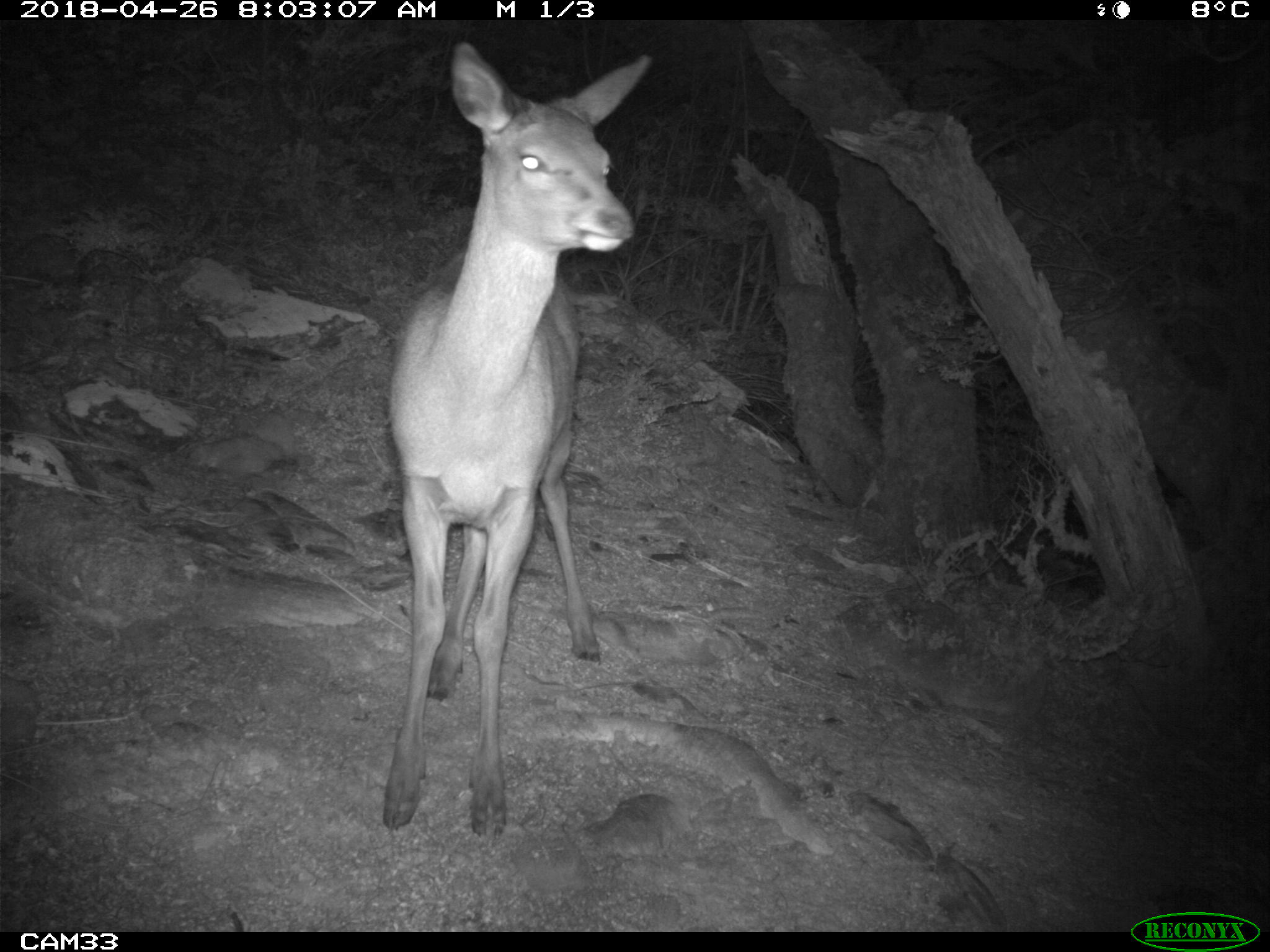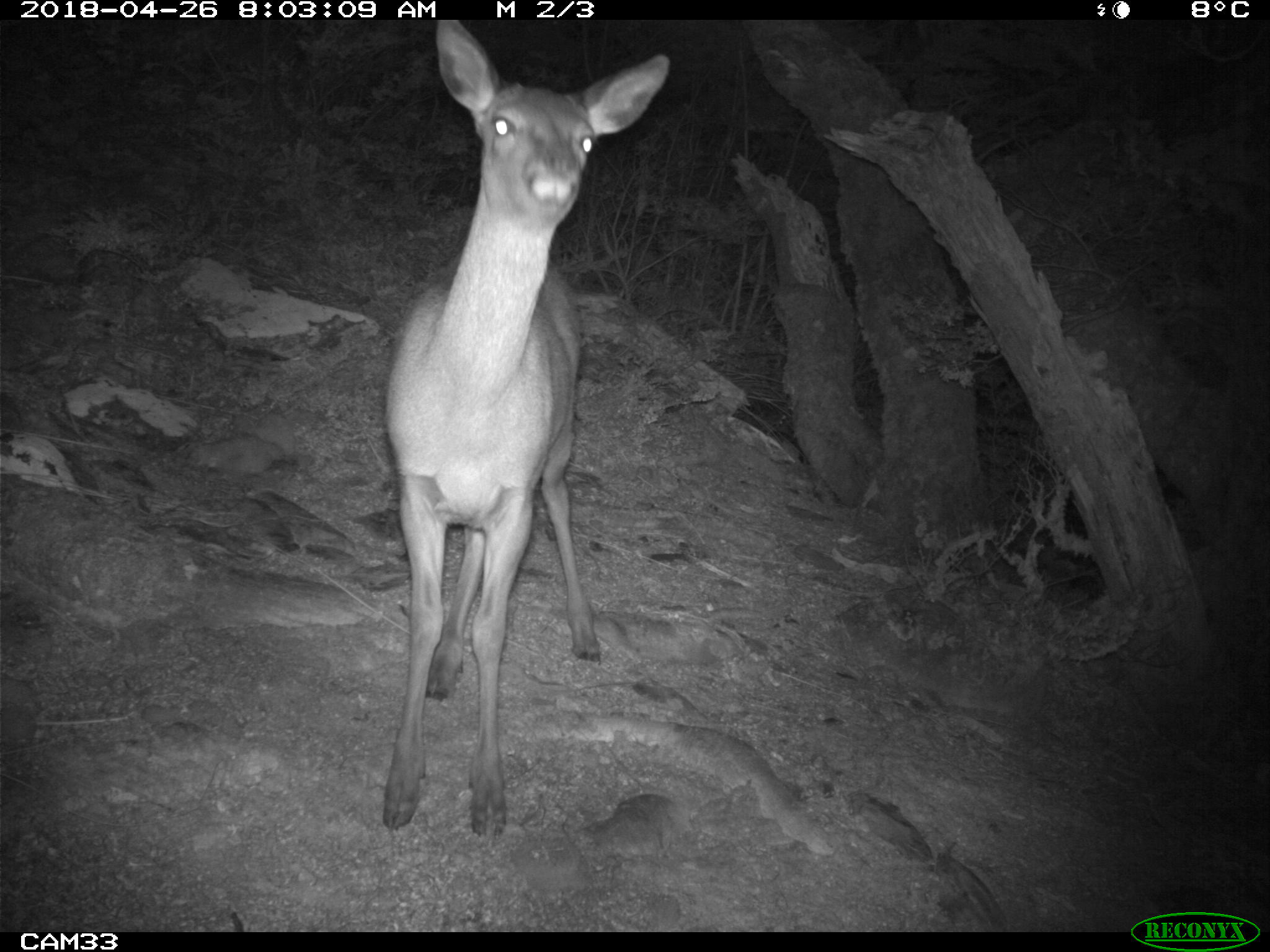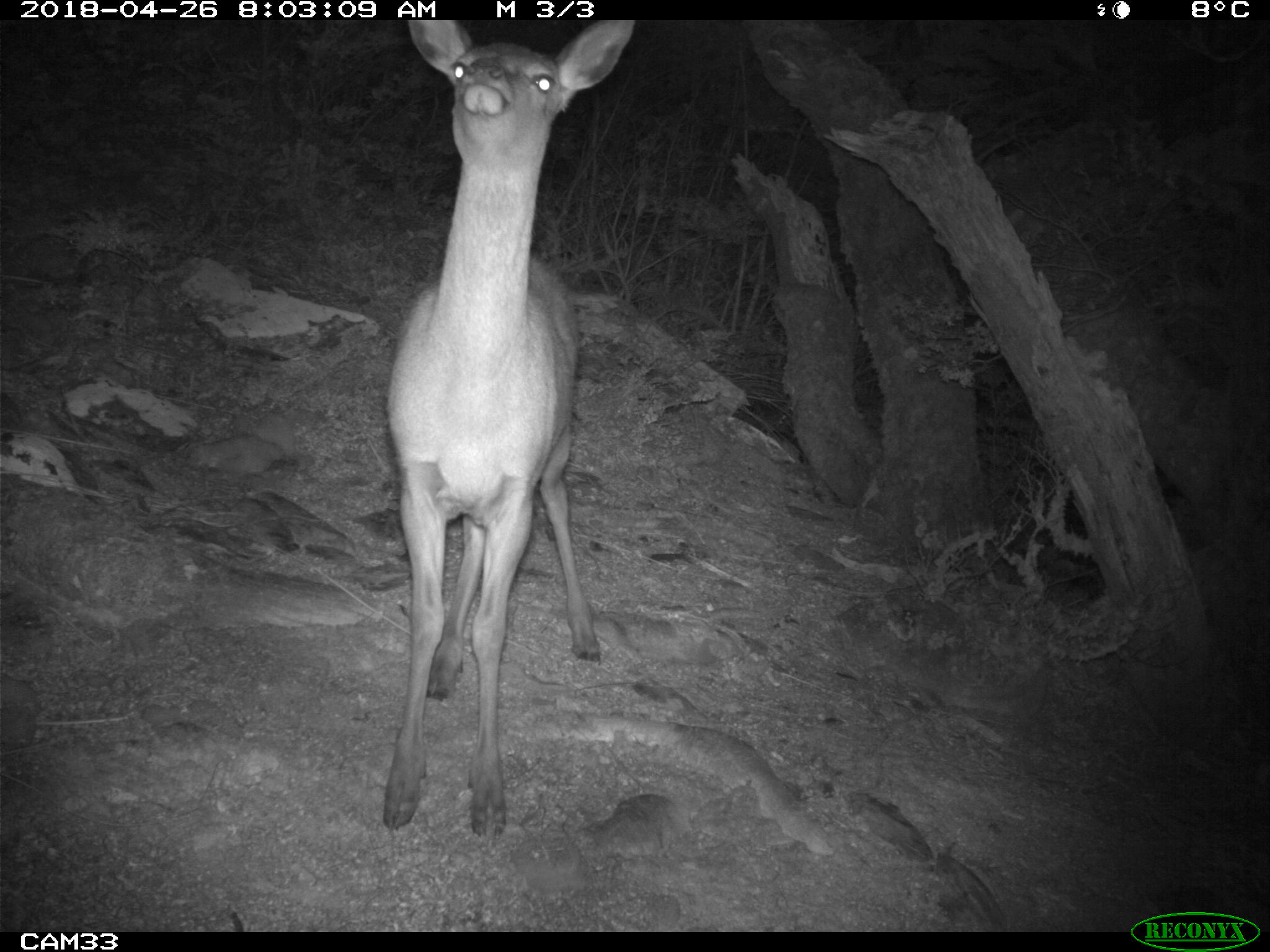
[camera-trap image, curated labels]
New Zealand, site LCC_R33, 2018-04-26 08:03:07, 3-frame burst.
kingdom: Animalia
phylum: Chordata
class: Mammalia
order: Artiodactyla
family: Cervidae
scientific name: Cervidae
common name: deer